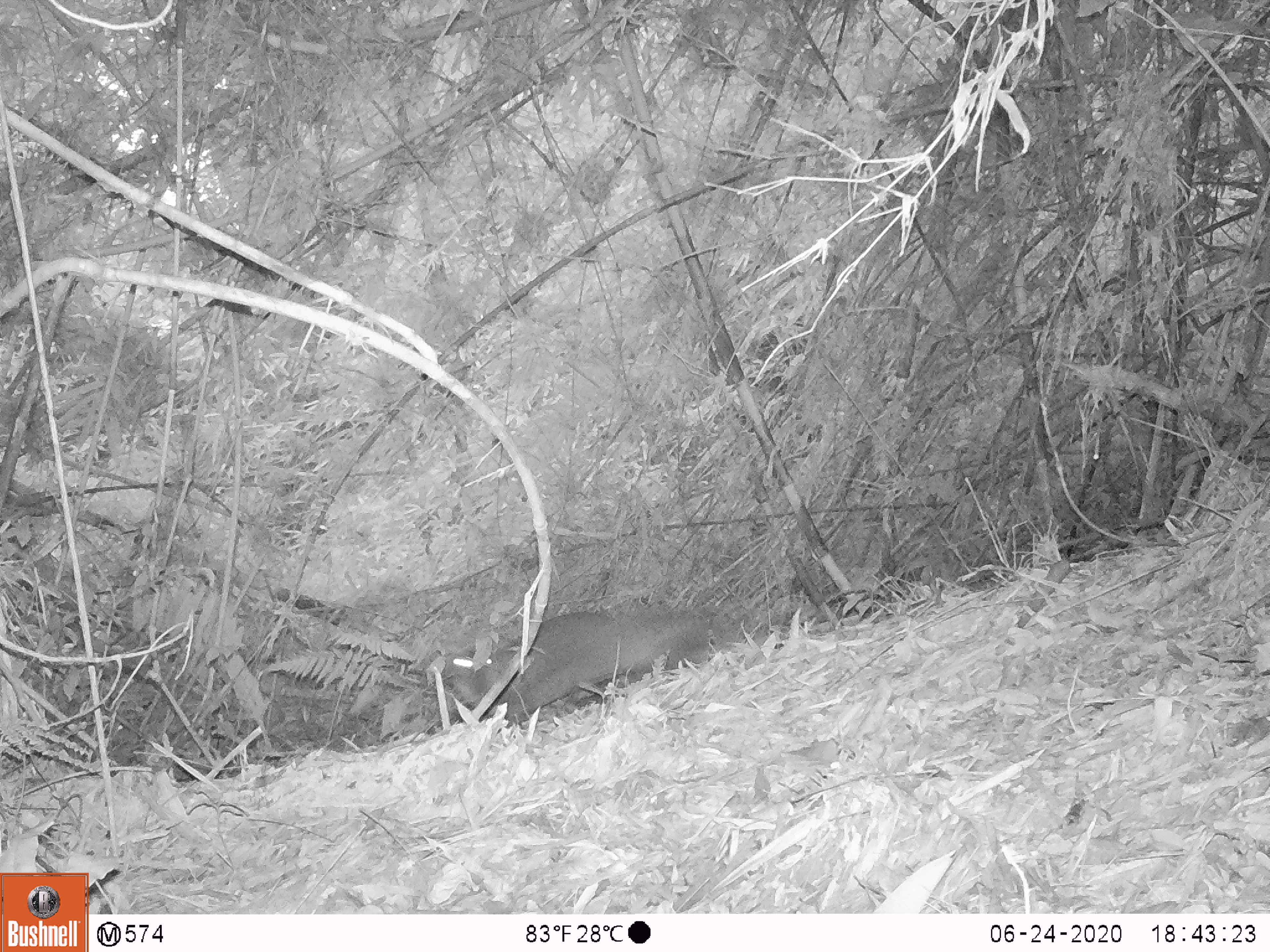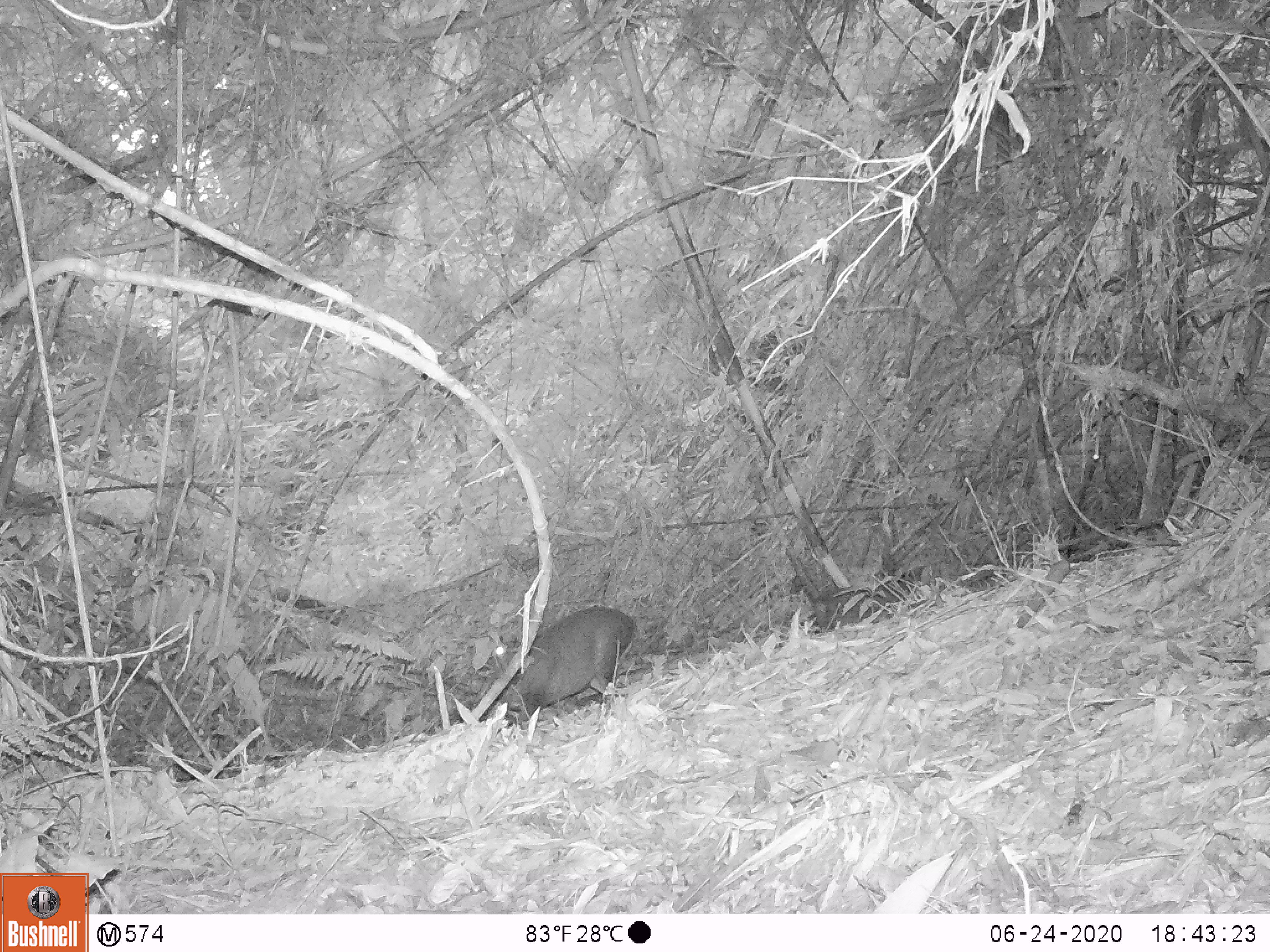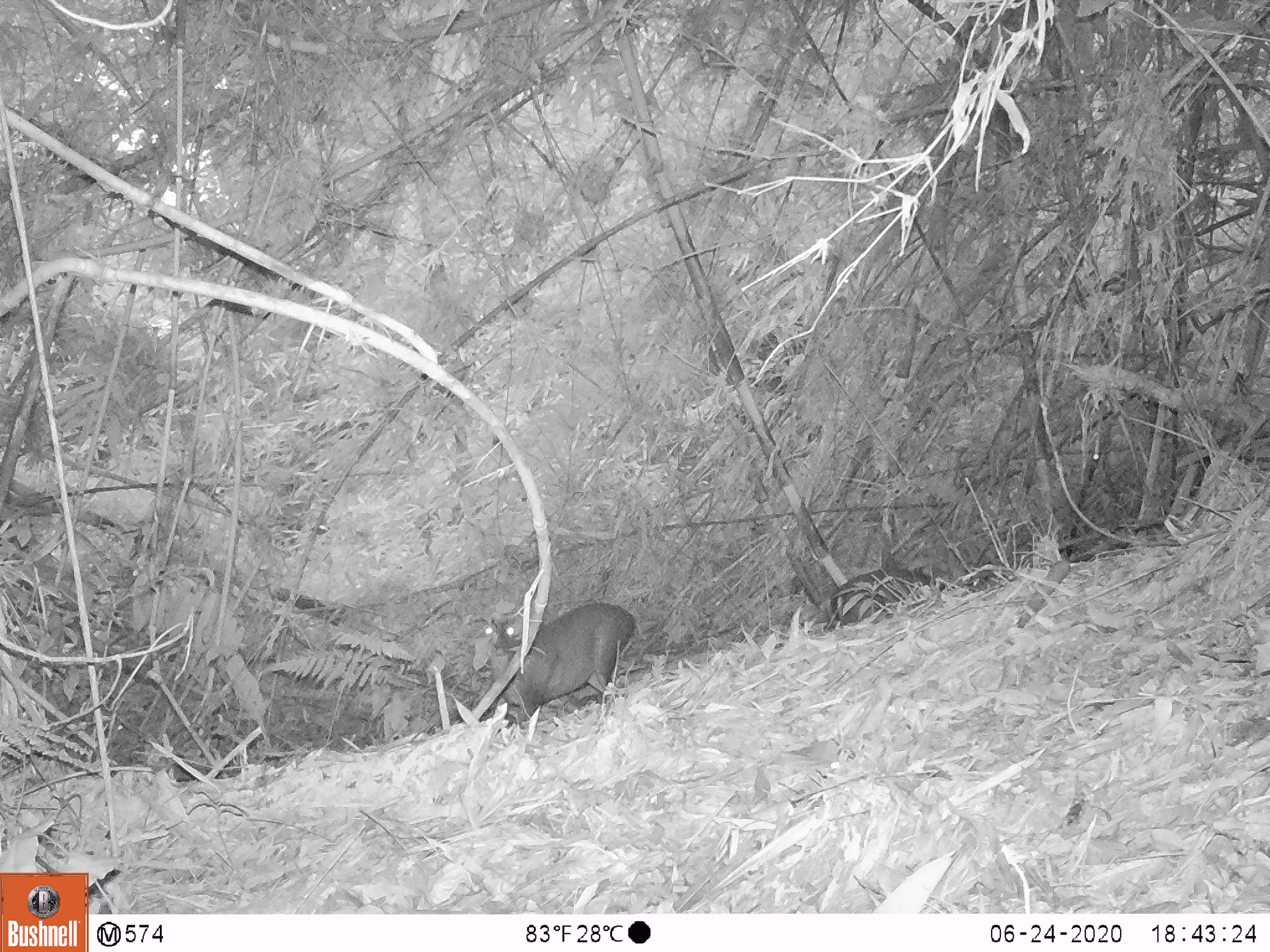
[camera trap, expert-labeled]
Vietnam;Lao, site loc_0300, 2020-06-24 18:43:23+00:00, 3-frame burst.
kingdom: Animalia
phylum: Chordata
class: Mammalia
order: Artiodactyla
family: Cervidae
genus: Muntiacus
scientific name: Muntiacus rooseveltorum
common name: roosevelt's muntjac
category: roosevelts muntjac group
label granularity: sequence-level